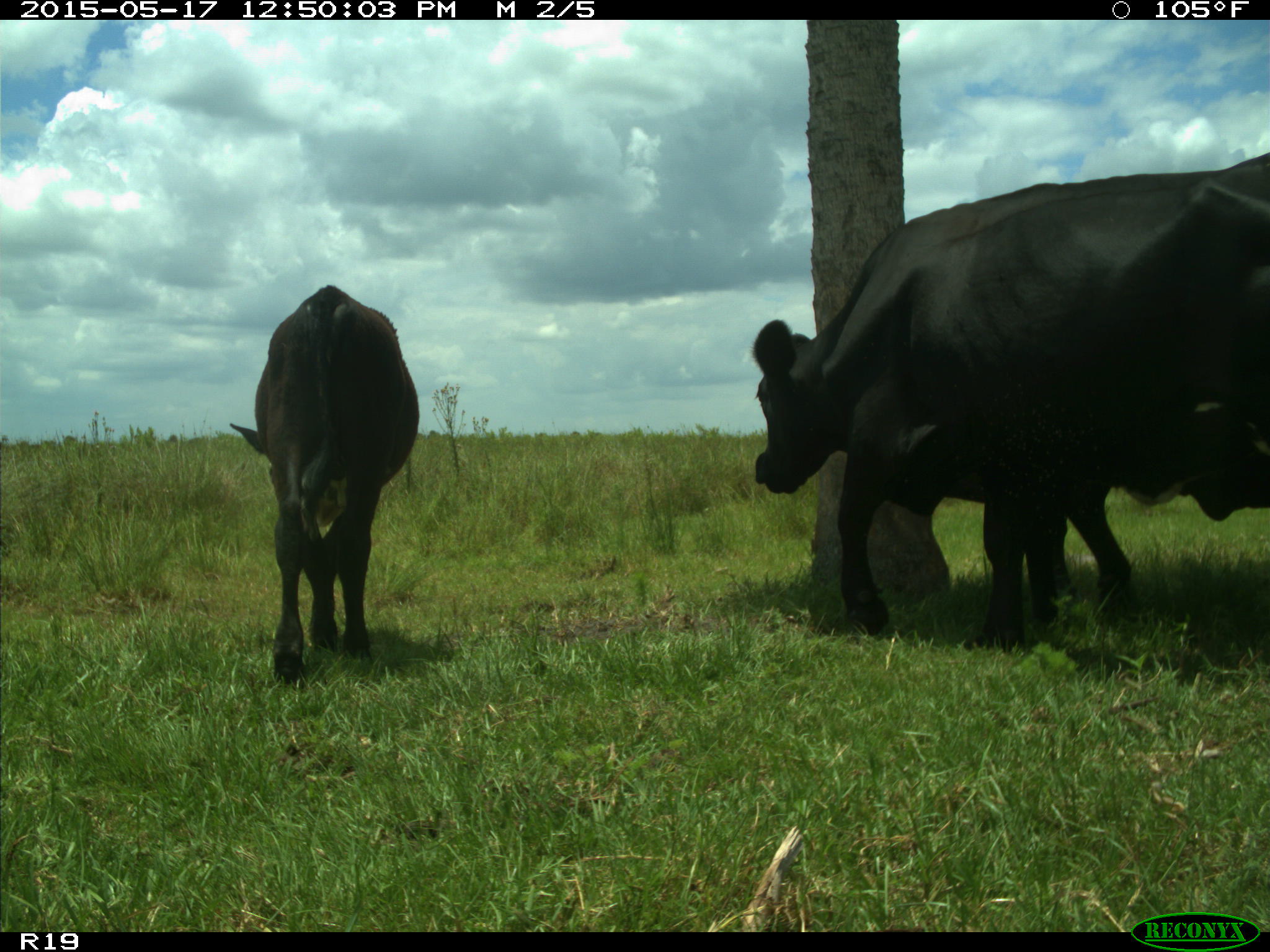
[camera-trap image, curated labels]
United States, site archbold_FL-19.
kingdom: Animalia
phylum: Chordata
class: Mammalia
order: Artiodactyla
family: Bovidae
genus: Bos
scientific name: Bos taurus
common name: domestic cow